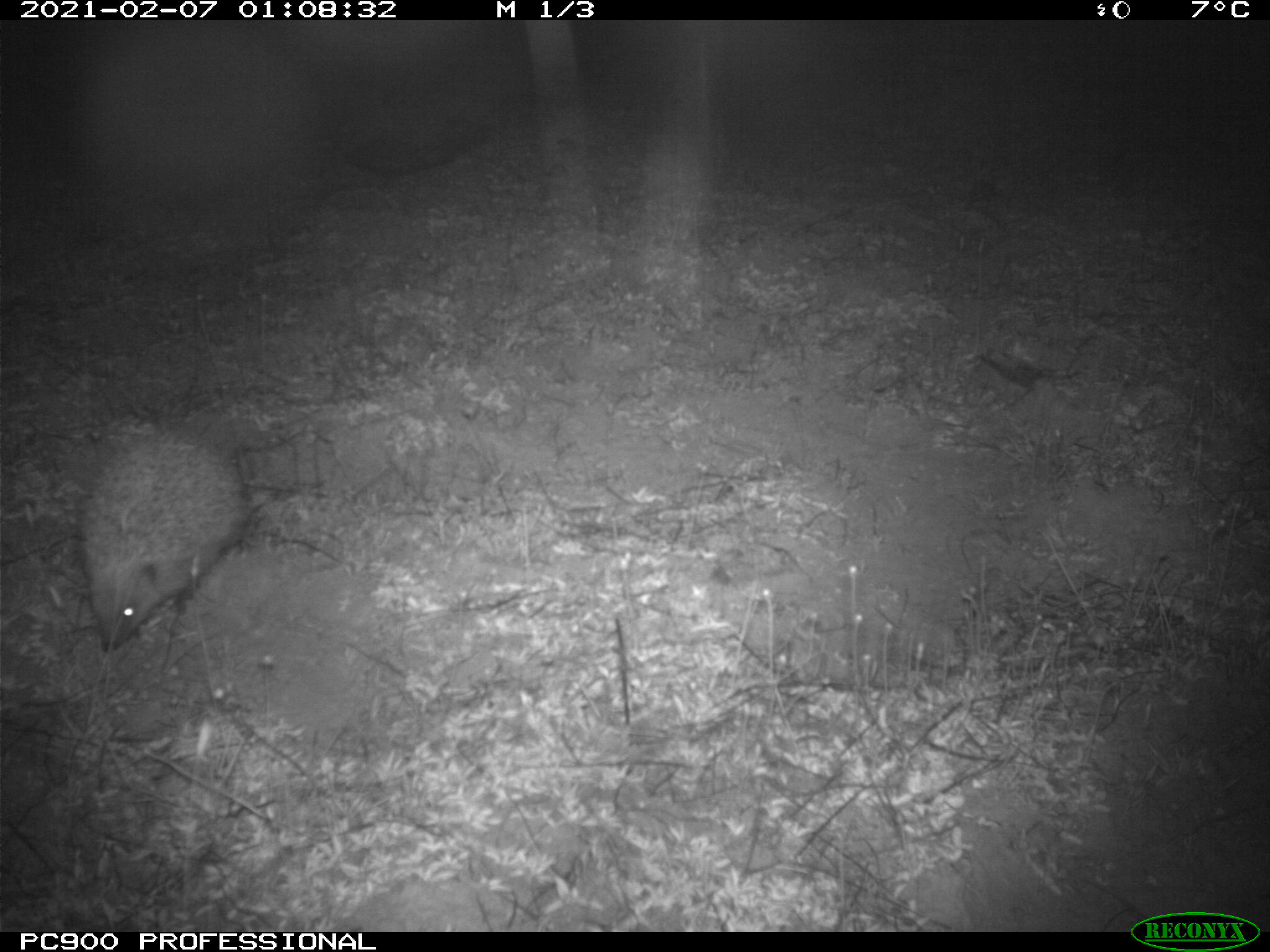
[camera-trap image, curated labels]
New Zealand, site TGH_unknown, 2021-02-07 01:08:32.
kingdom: Animalia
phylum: Chordata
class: Mammalia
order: Eulipotyphla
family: Erinaceidae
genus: Erinaceus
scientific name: Erinaceus europaeus europaeus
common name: european hedgehog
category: hedgehog